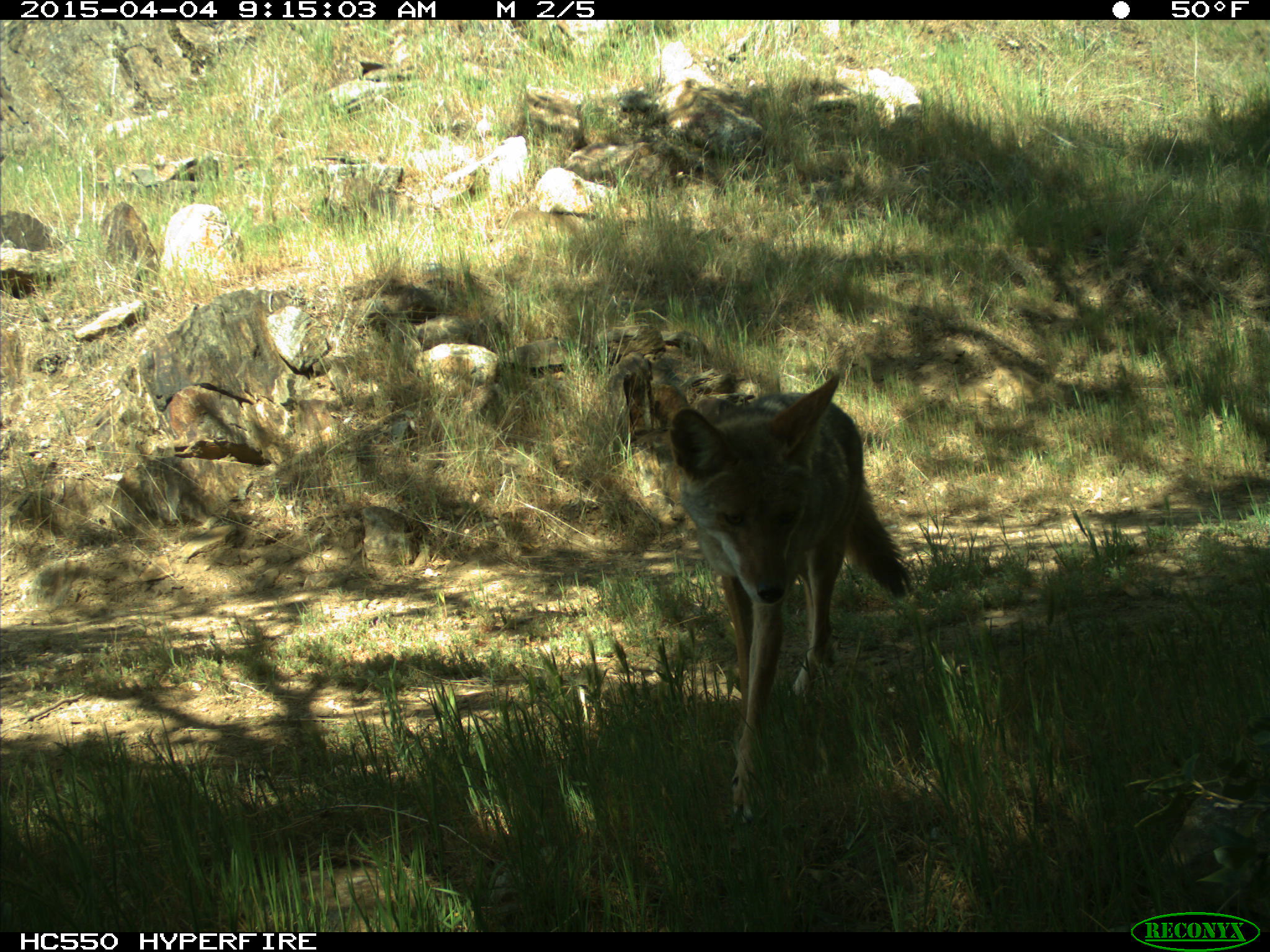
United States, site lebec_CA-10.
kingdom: Animalia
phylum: Chordata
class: Mammalia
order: Carnivora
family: Canidae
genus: Canis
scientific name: Canis latrans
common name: coyote